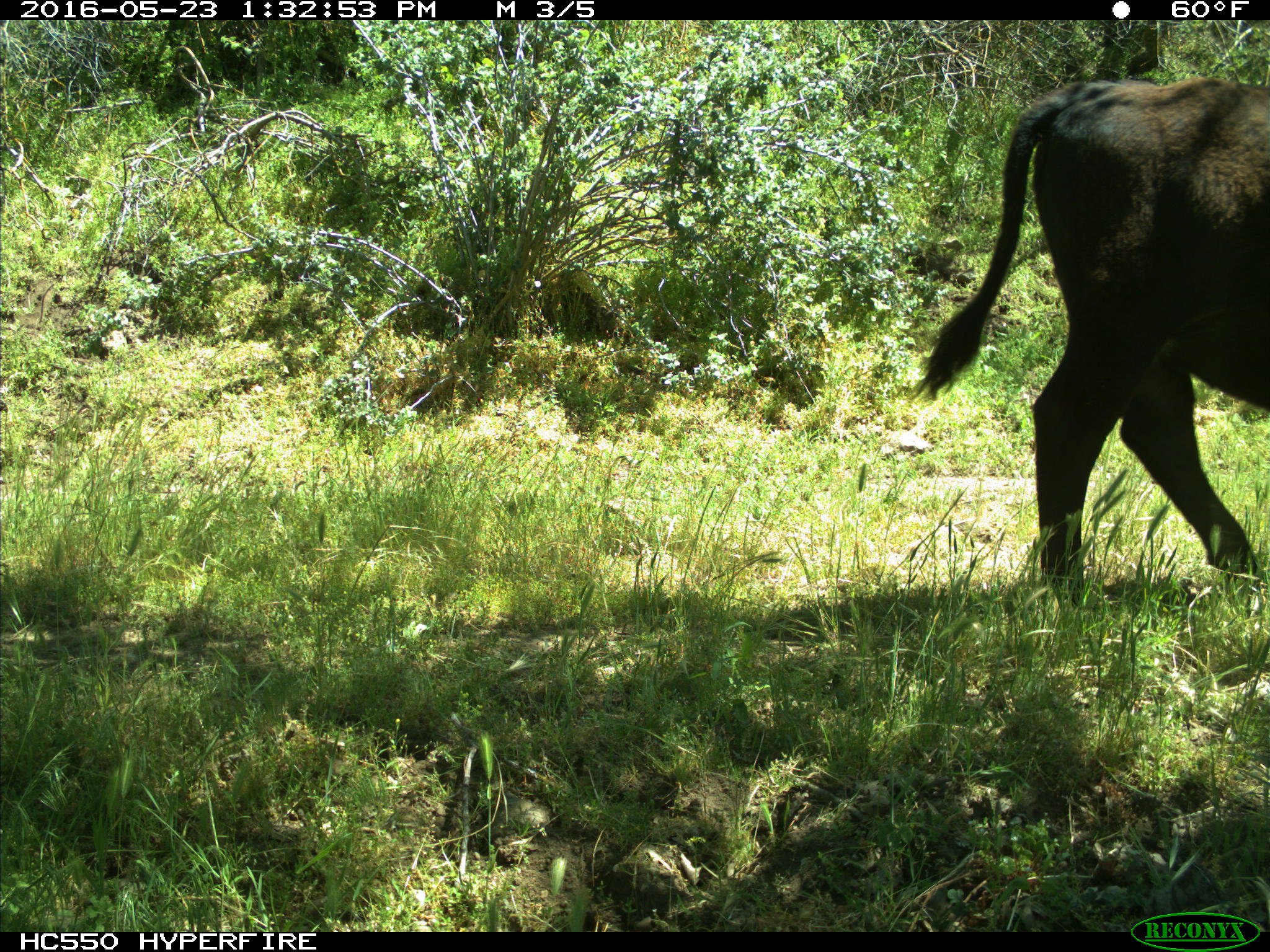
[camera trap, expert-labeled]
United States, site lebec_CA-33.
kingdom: Animalia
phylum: Chordata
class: Mammalia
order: Artiodactyla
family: Bovidae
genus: Bos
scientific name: Bos taurus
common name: domestic cow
Bos taurus (domestic cow).